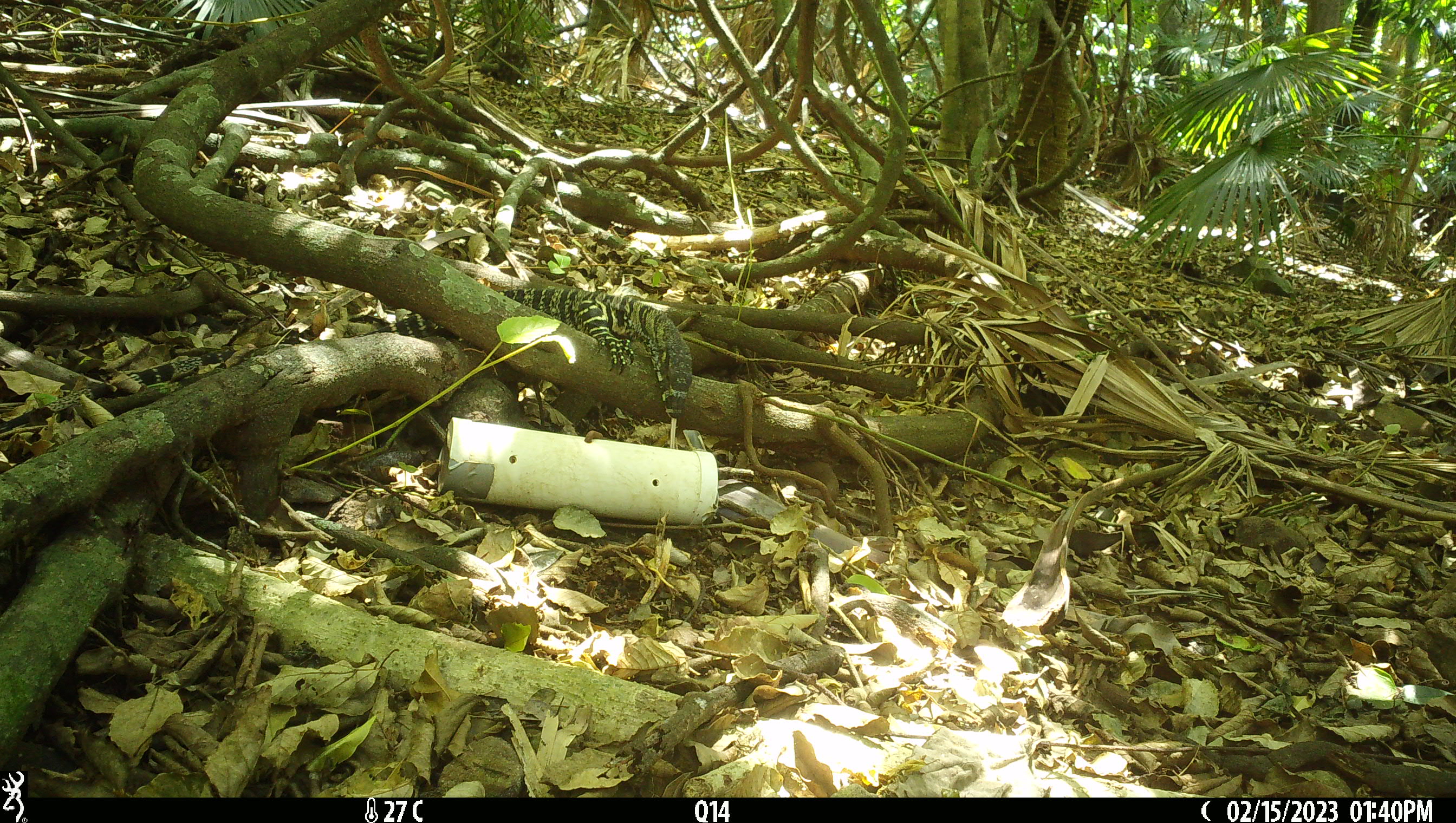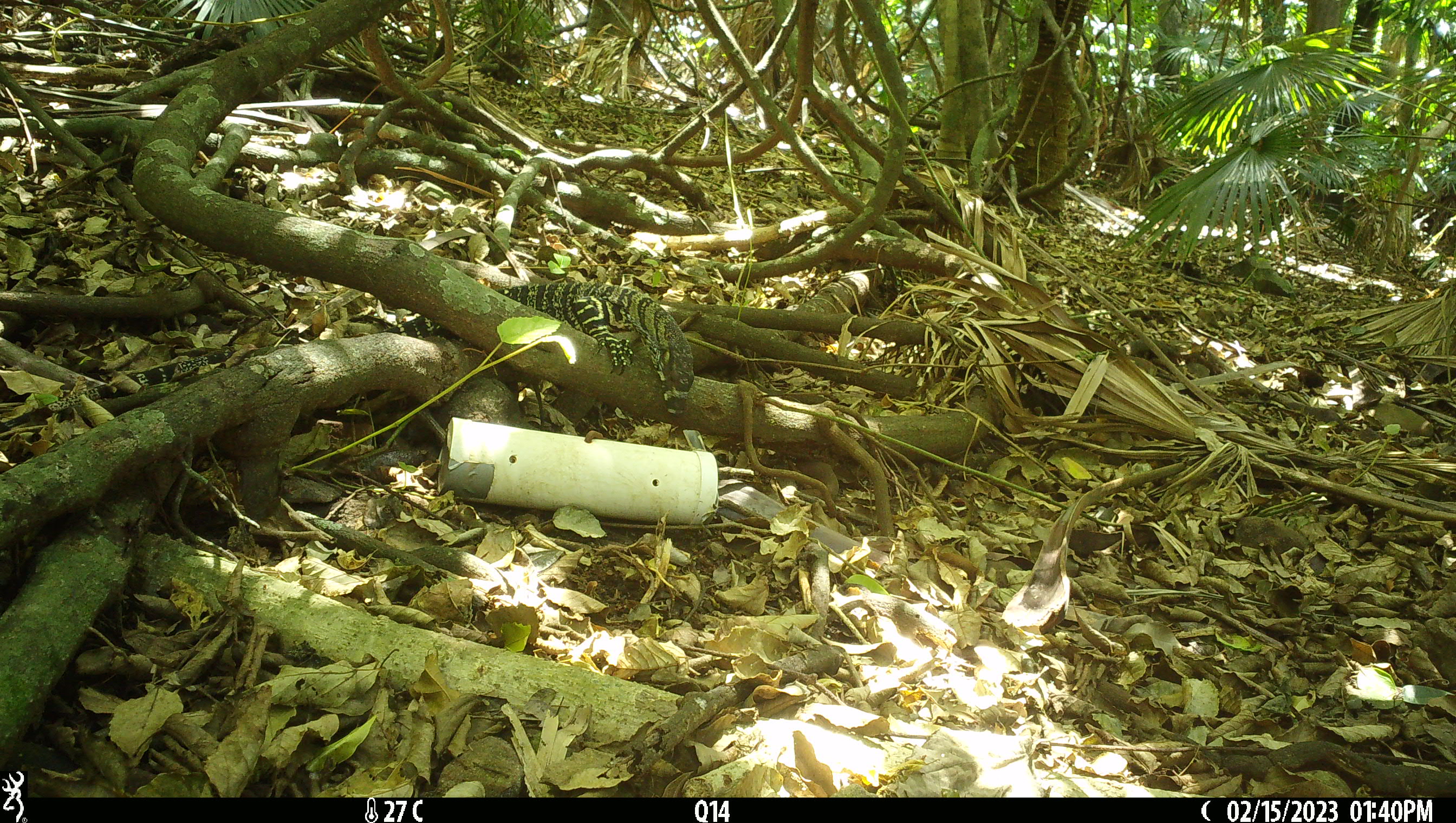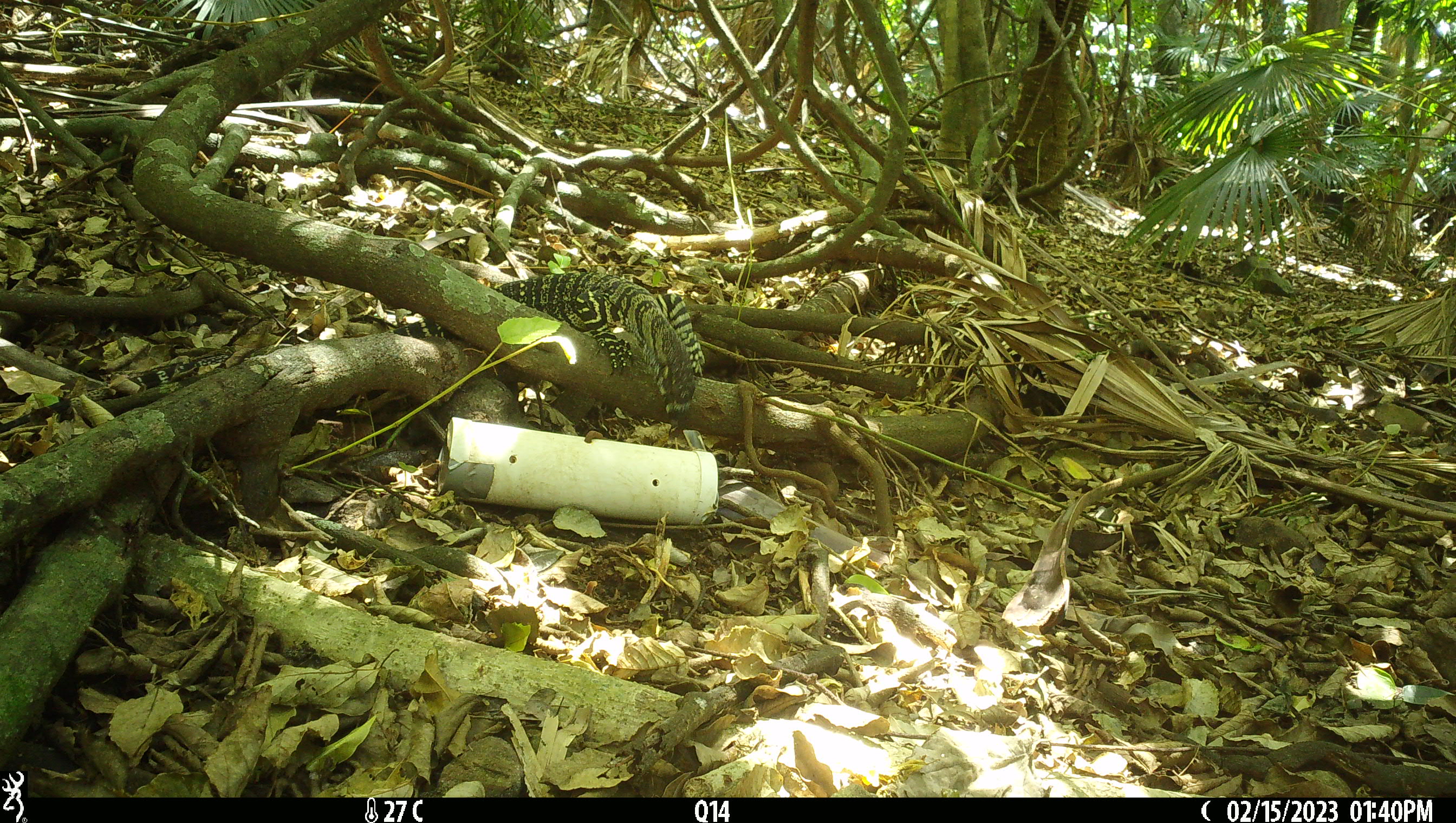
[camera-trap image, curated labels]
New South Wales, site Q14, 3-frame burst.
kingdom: Animalia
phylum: Chordata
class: Reptilia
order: Squamata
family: Varanidae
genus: Varanus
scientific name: Varanus varius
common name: lace monitor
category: goanna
Goanna (lace monitor) (Varanus varius).